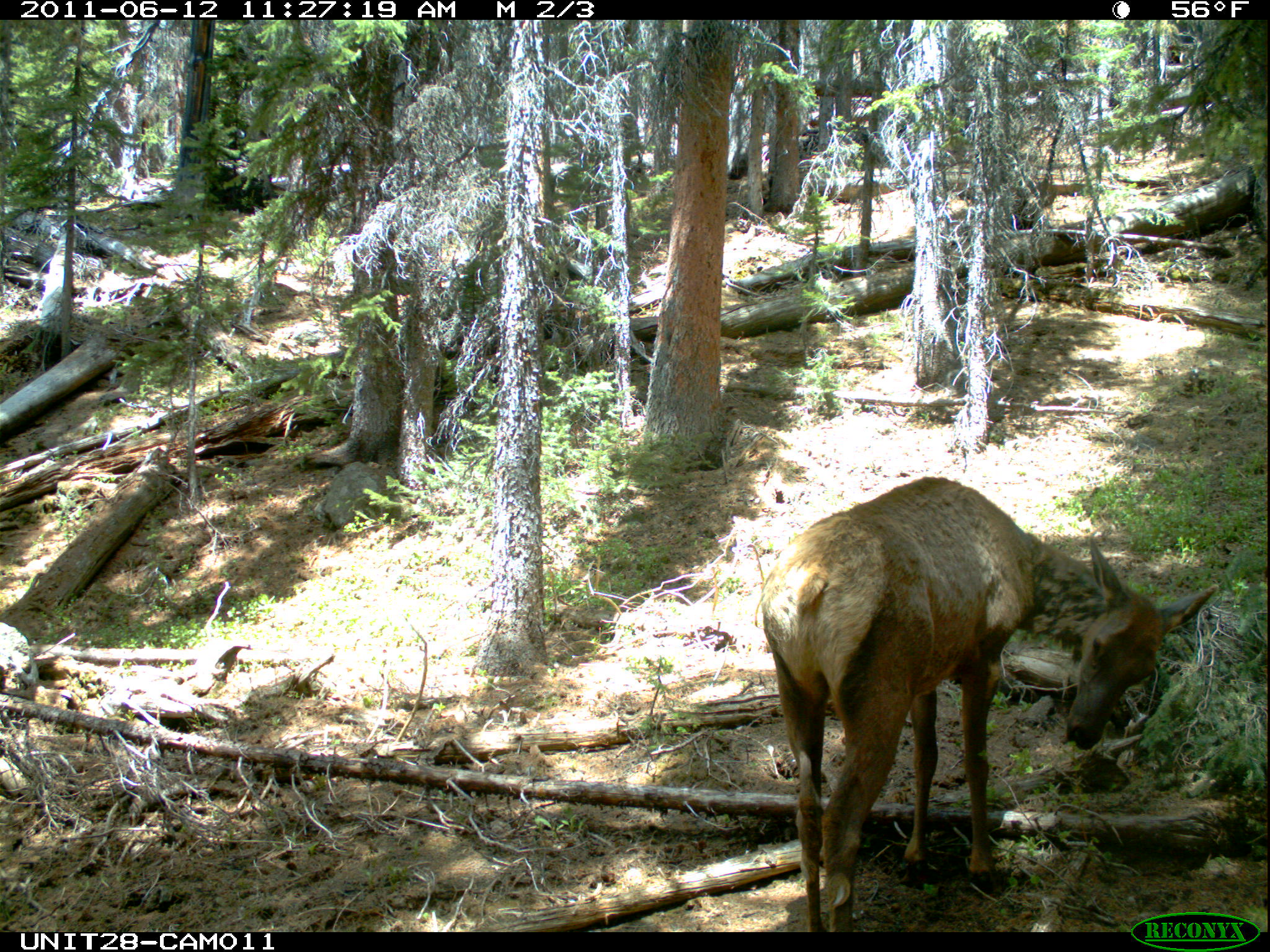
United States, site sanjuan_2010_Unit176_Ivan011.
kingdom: Animalia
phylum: Chordata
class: Mammalia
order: Artiodactyla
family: Cervidae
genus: Cervus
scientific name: Cervus elaphus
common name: red deer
Cervus elaphus (red deer).